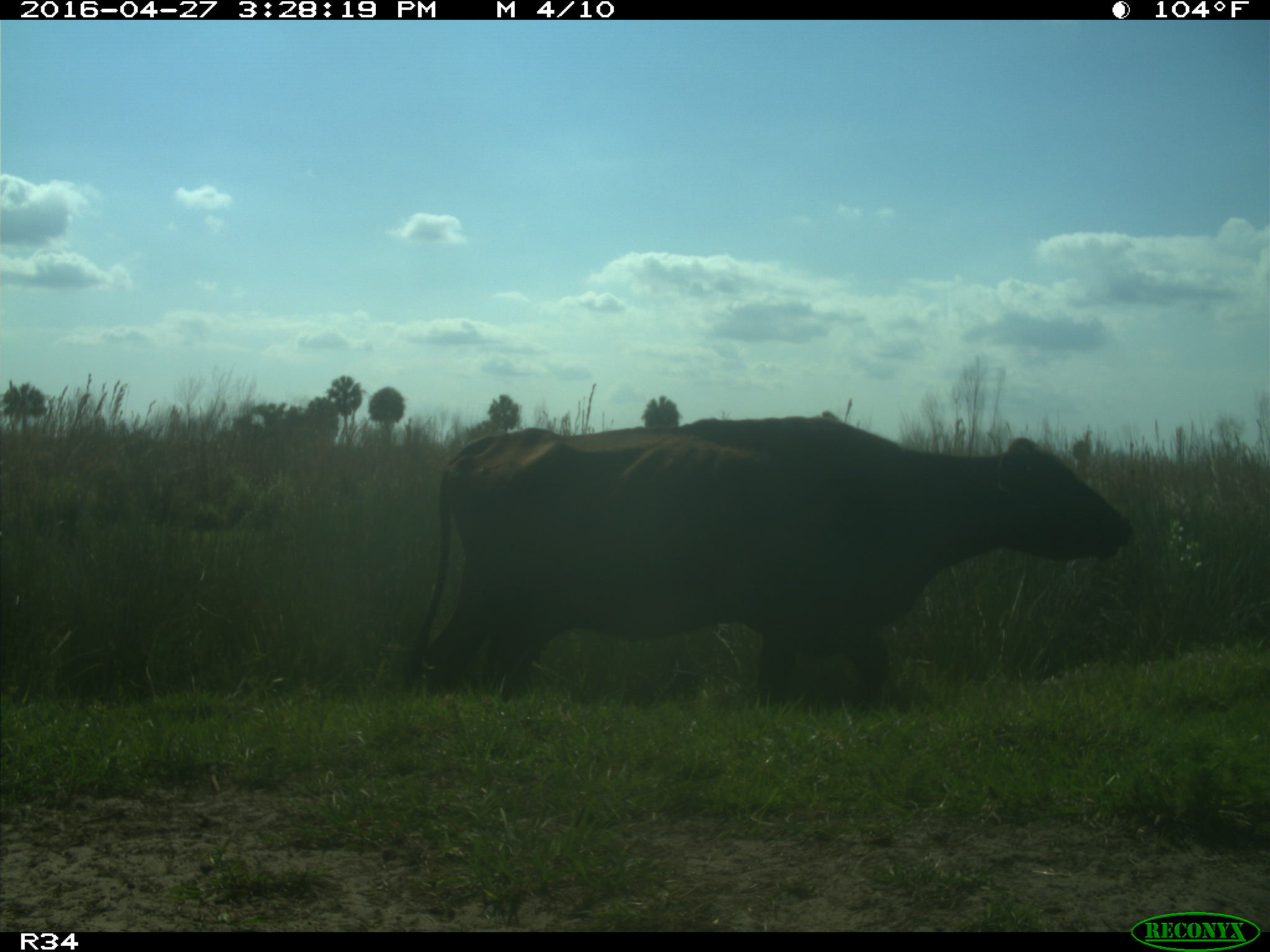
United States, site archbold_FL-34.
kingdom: Animalia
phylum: Chordata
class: Mammalia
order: Artiodactyla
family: Bovidae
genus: Bos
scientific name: Bos taurus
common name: domestic cow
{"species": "Bos taurus (domestic cow)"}